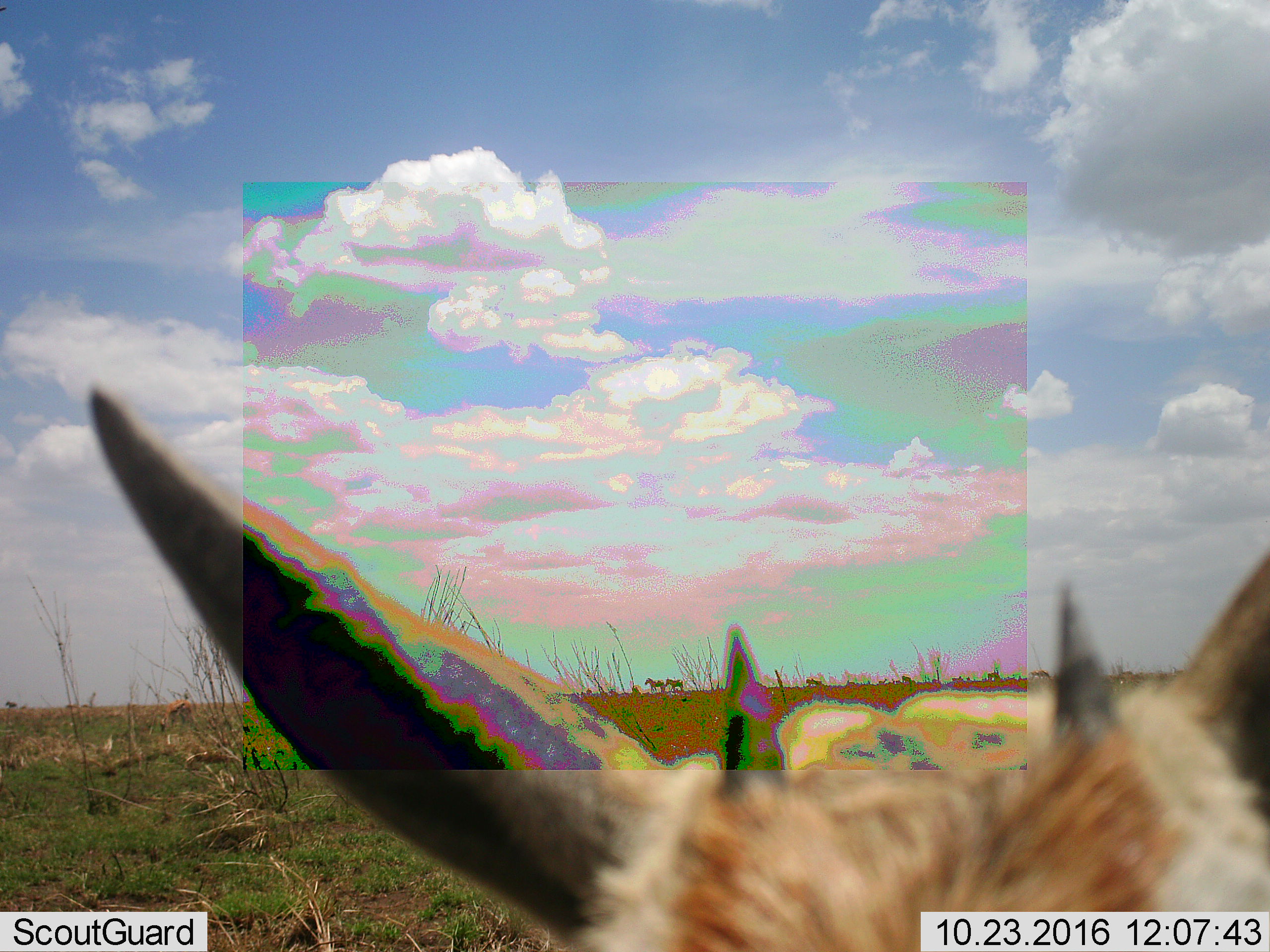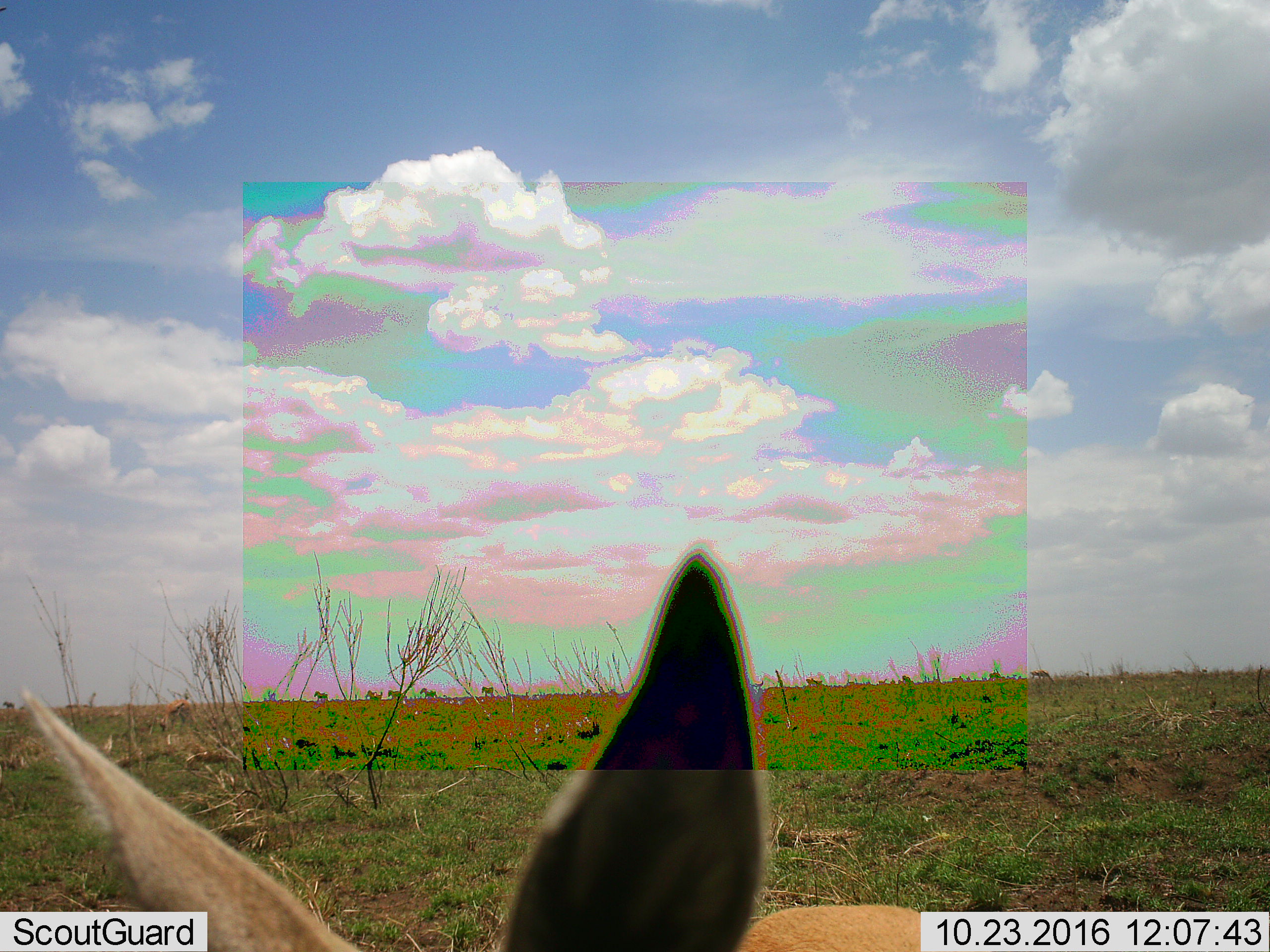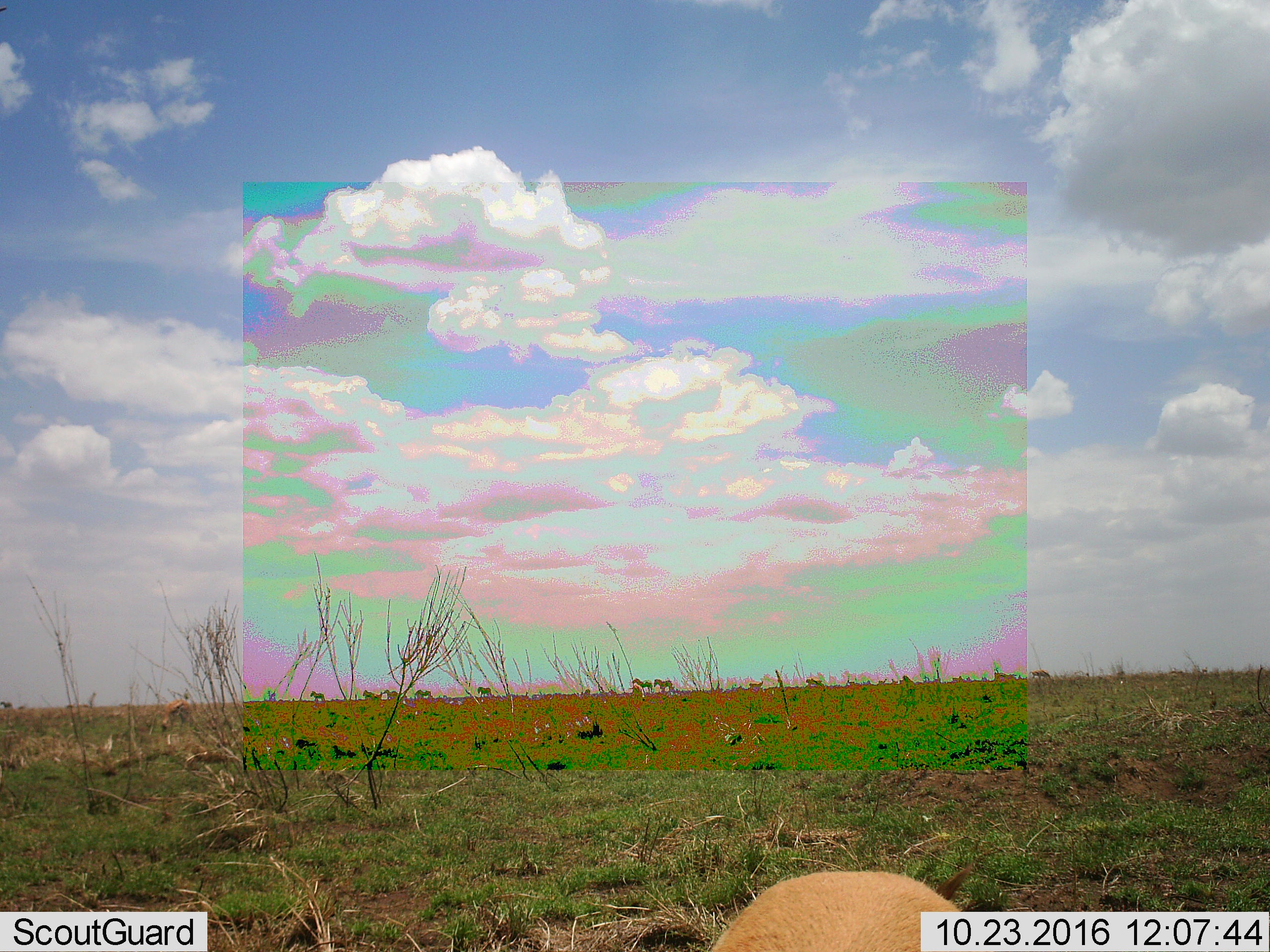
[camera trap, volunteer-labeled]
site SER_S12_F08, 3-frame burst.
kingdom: Animalia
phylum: Chordata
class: Mammalia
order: Artiodactyla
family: Bovidae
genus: Eudorcas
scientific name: Eudorcas thomsonii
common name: thomson's gazelle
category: gazellethomsons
Gazellethomsons (thomson's gazelle) (Eudorcas thomsonii), count 1. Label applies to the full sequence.